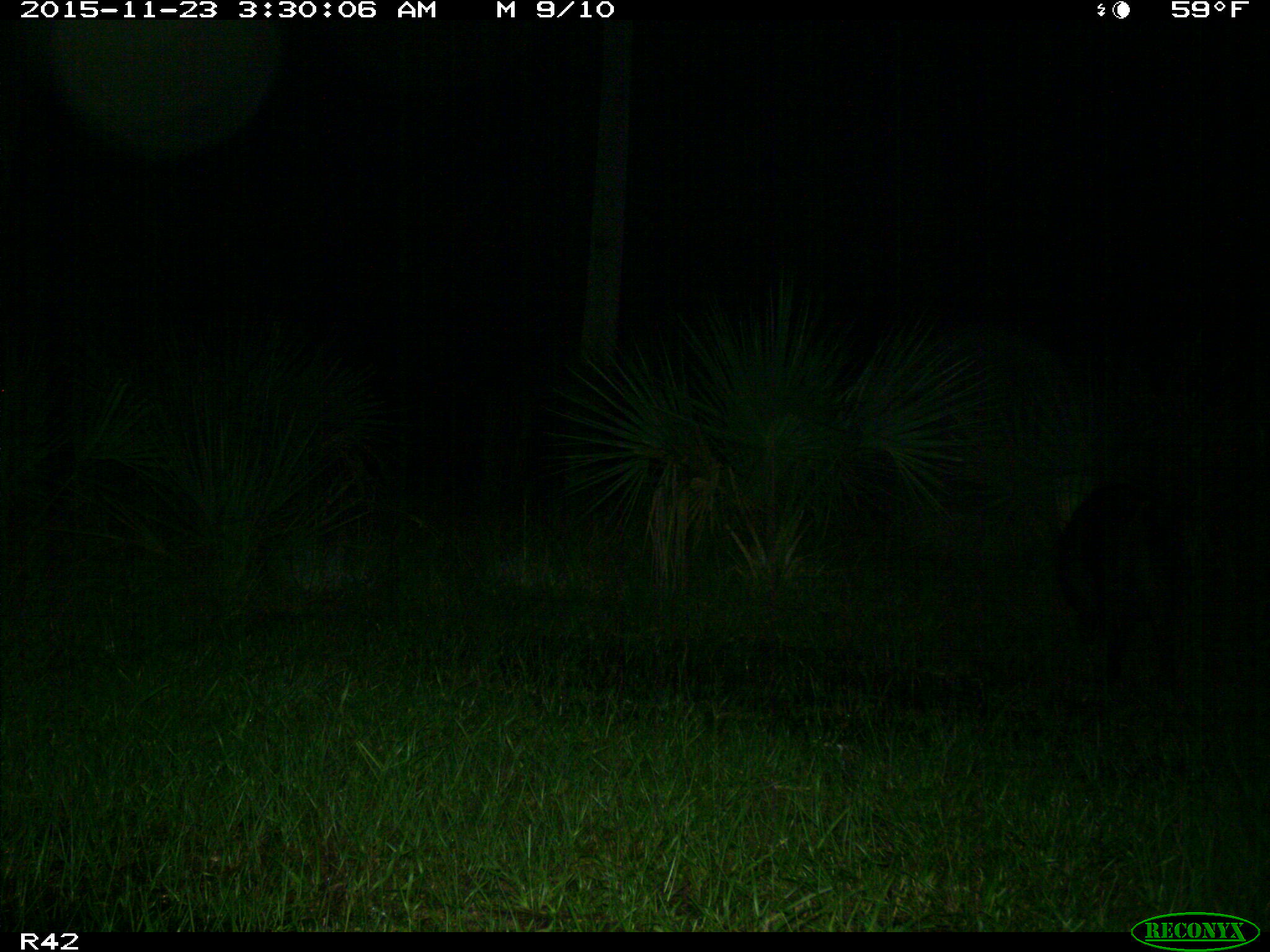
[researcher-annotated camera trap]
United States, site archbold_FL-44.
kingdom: Animalia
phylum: Chordata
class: Mammalia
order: Artiodactyla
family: Suidae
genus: Sus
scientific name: Sus scrofa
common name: wild boar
Sus scrofa (wild boar).